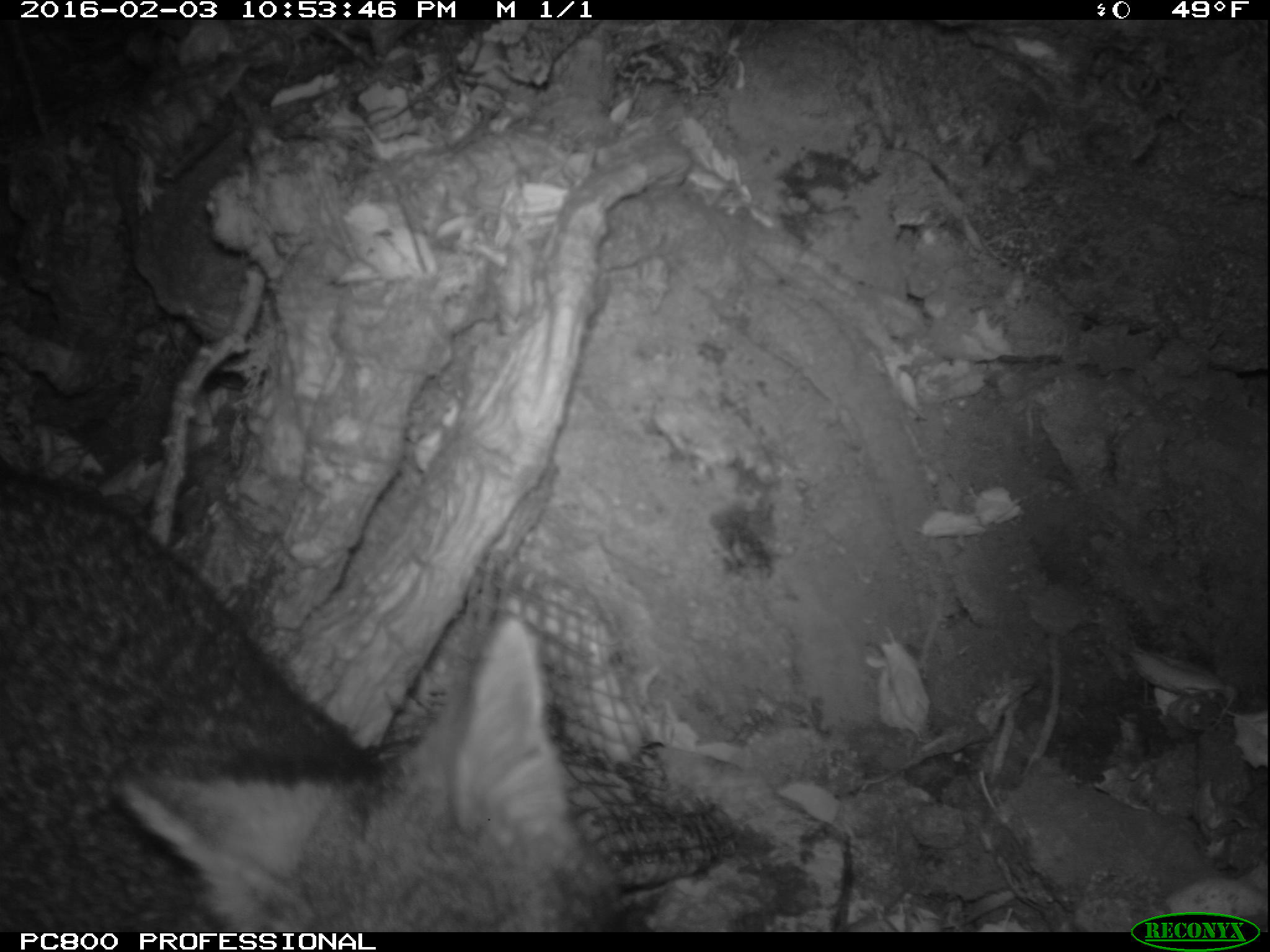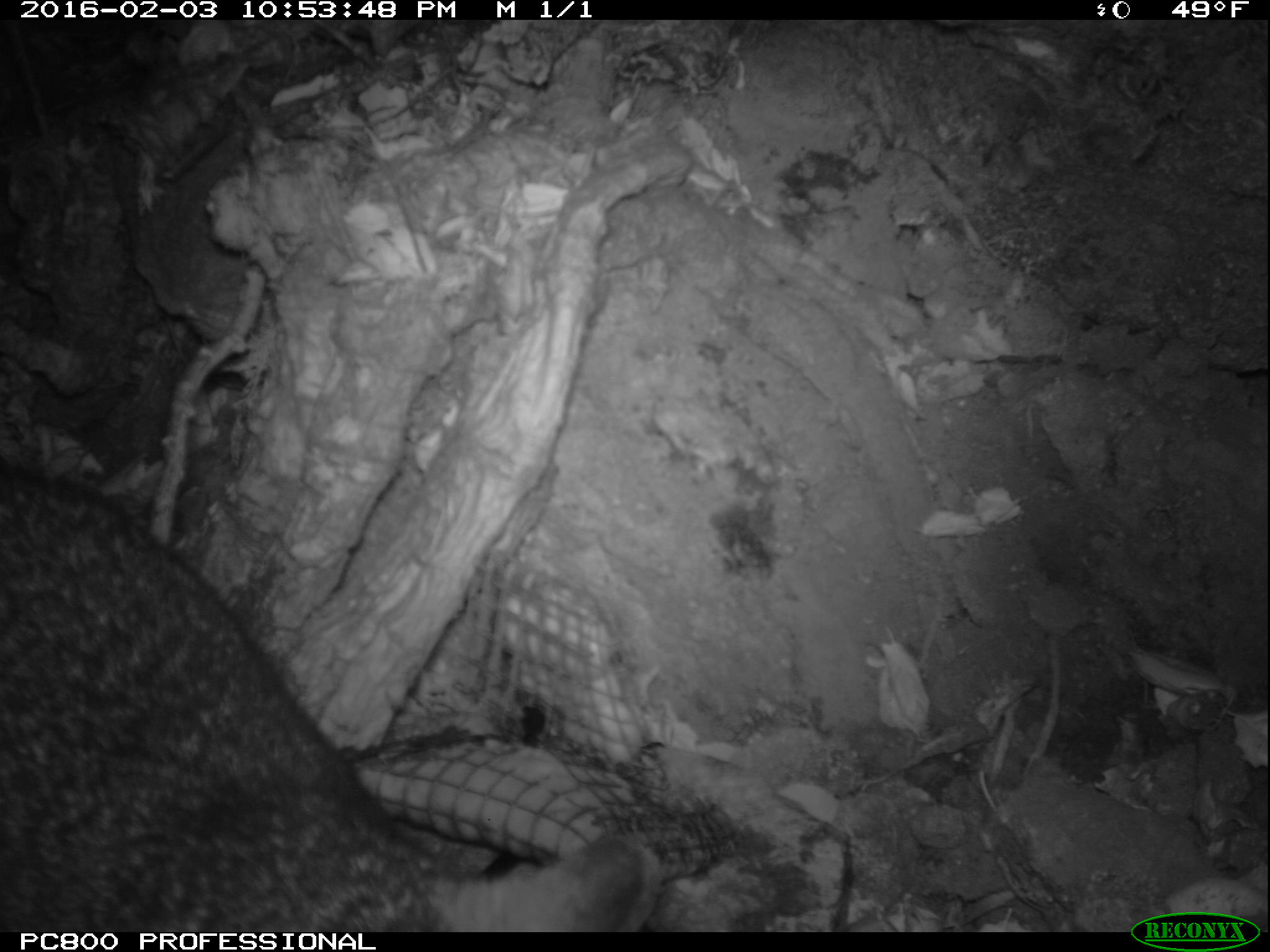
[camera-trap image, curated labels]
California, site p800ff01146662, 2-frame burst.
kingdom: Animalia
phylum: Chordata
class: Mammalia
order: Carnivora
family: Canidae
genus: Urocyon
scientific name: Urocyon littoralis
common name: island fox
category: fox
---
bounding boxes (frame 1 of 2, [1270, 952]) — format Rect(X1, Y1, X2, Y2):
fox: Rect(0, 466, 621, 932)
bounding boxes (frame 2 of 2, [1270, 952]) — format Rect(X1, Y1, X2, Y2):
fox: Rect(0, 458, 661, 932)